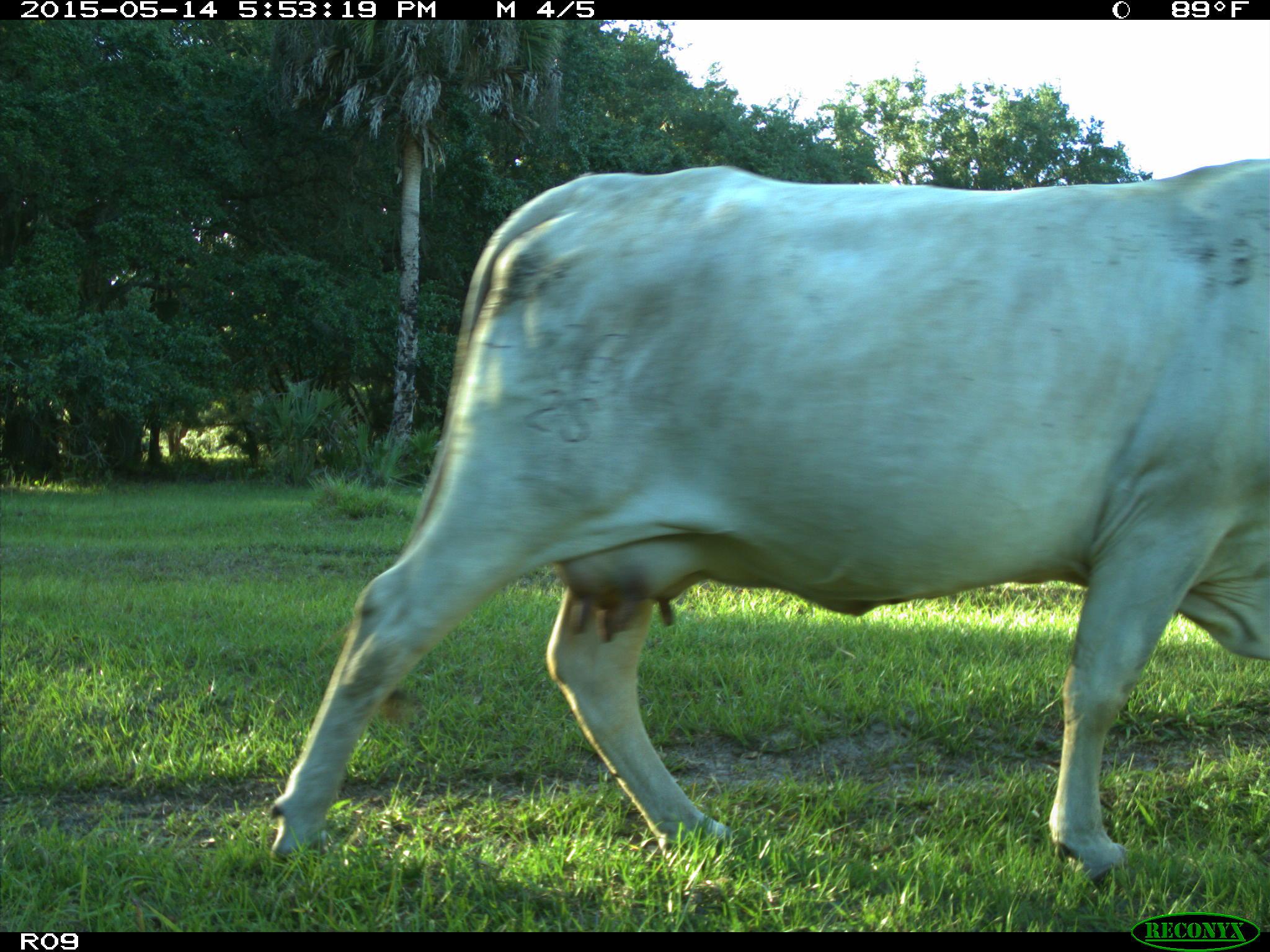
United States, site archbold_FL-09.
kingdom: Animalia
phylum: Chordata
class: Mammalia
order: Artiodactyla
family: Bovidae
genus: Bos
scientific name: Bos taurus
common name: domestic cow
Bos taurus (domestic cow).